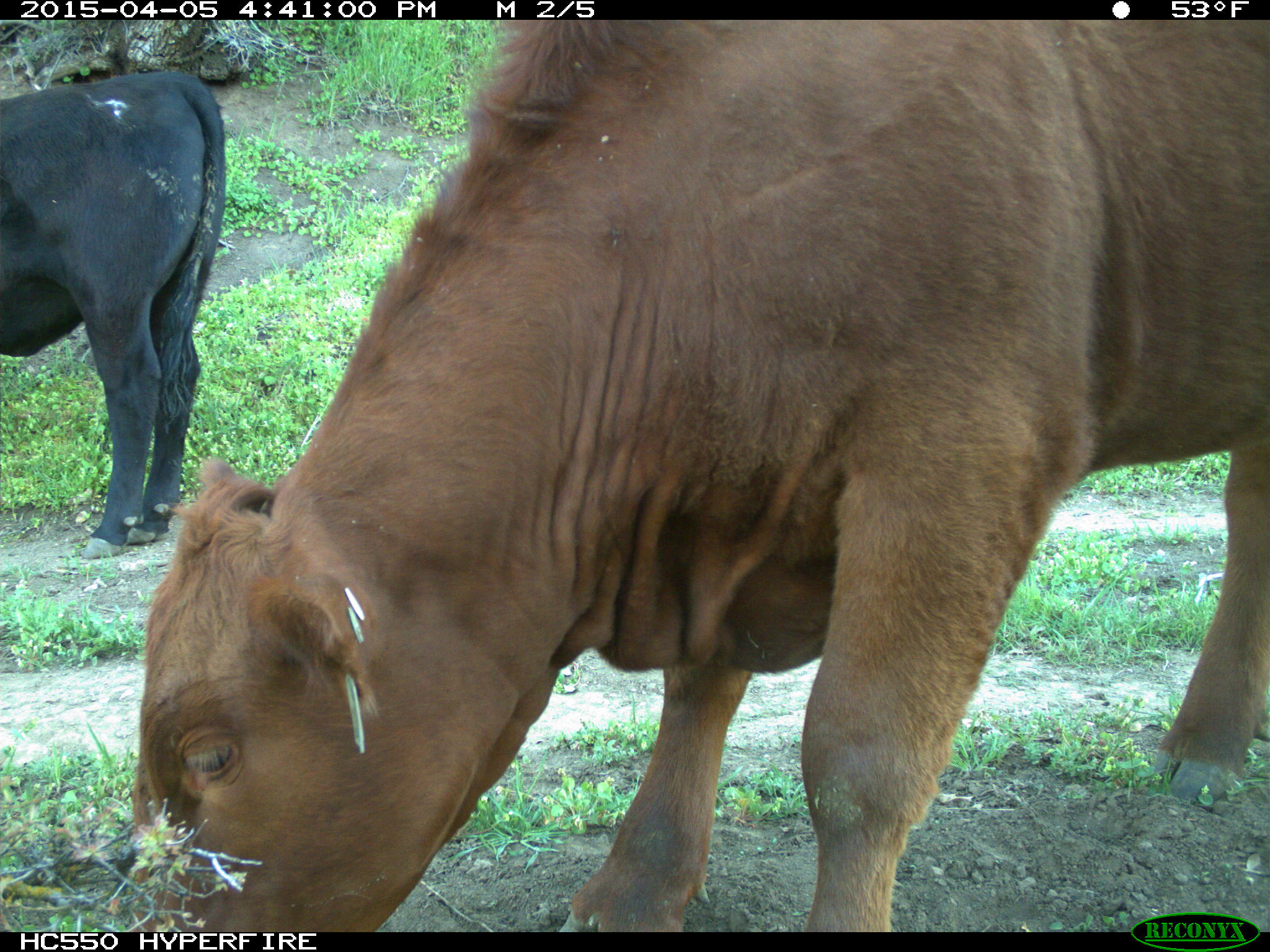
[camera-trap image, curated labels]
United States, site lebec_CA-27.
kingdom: Animalia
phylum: Chordata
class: Mammalia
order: Artiodactyla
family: Bovidae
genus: Bos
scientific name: Bos taurus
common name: domestic cow